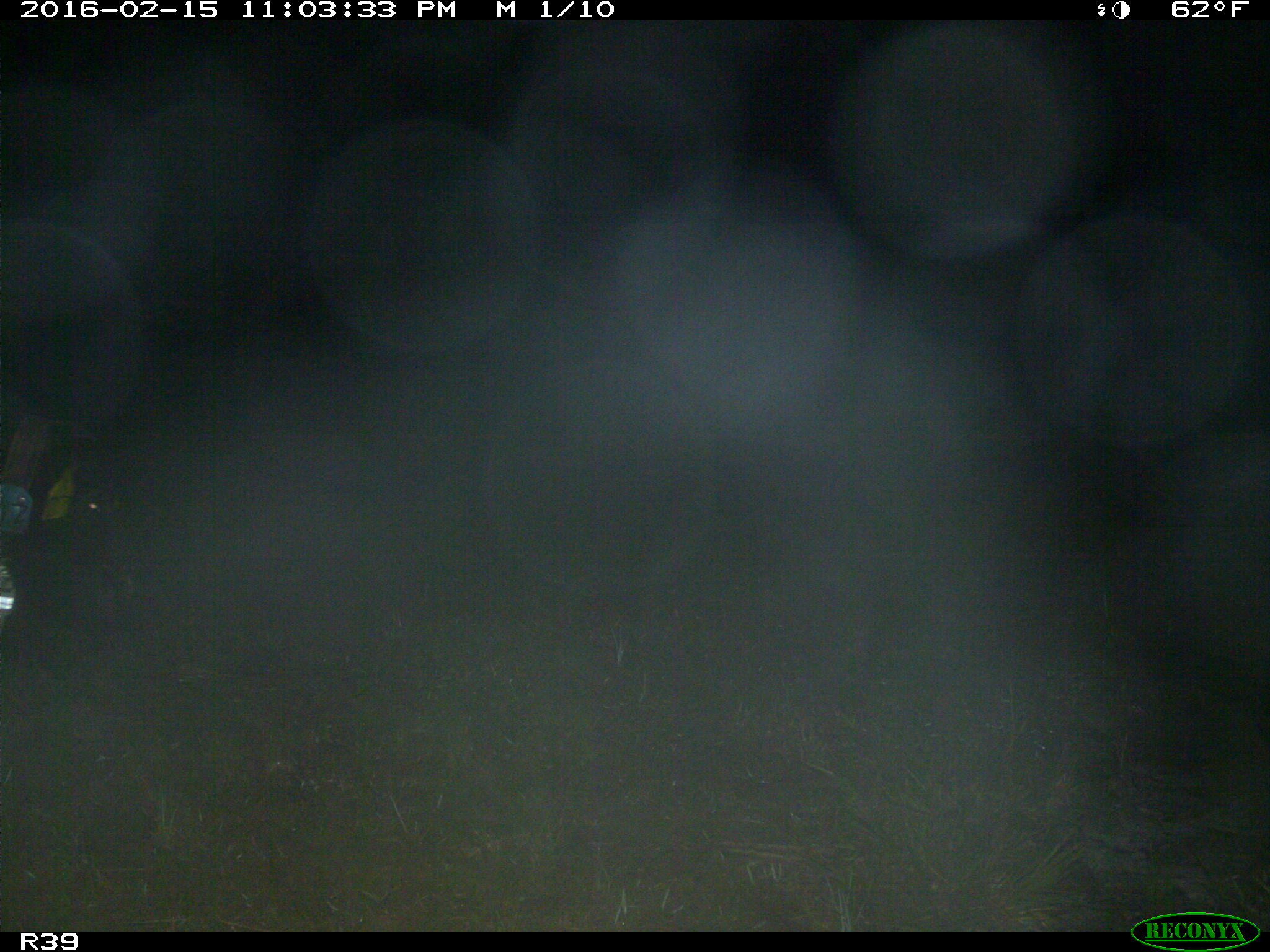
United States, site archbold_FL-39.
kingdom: Animalia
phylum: Chordata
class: Mammalia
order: Artiodactyla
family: Suidae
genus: Sus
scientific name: Sus scrofa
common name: wild boar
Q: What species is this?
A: Sus scrofa (wild boar).